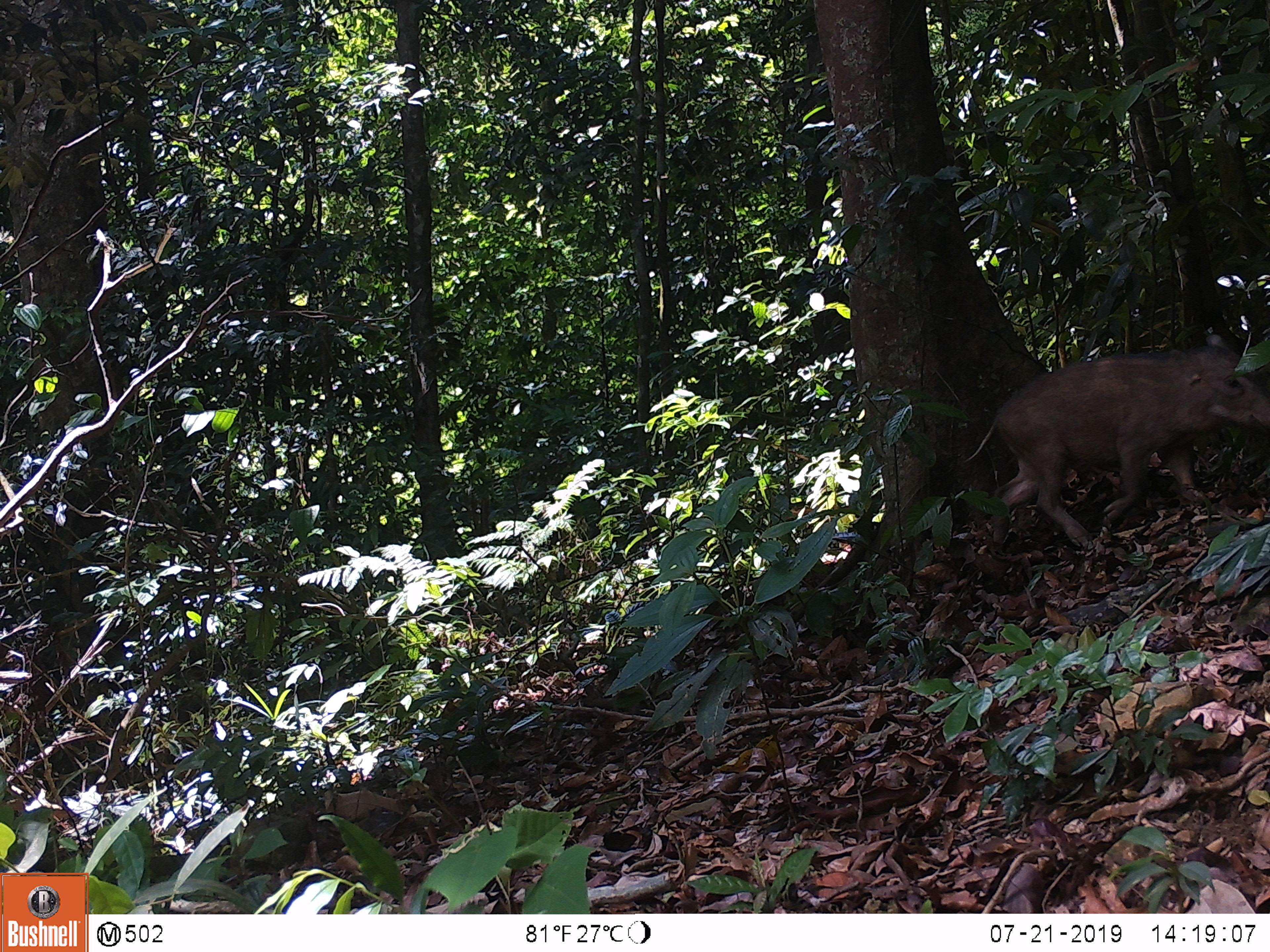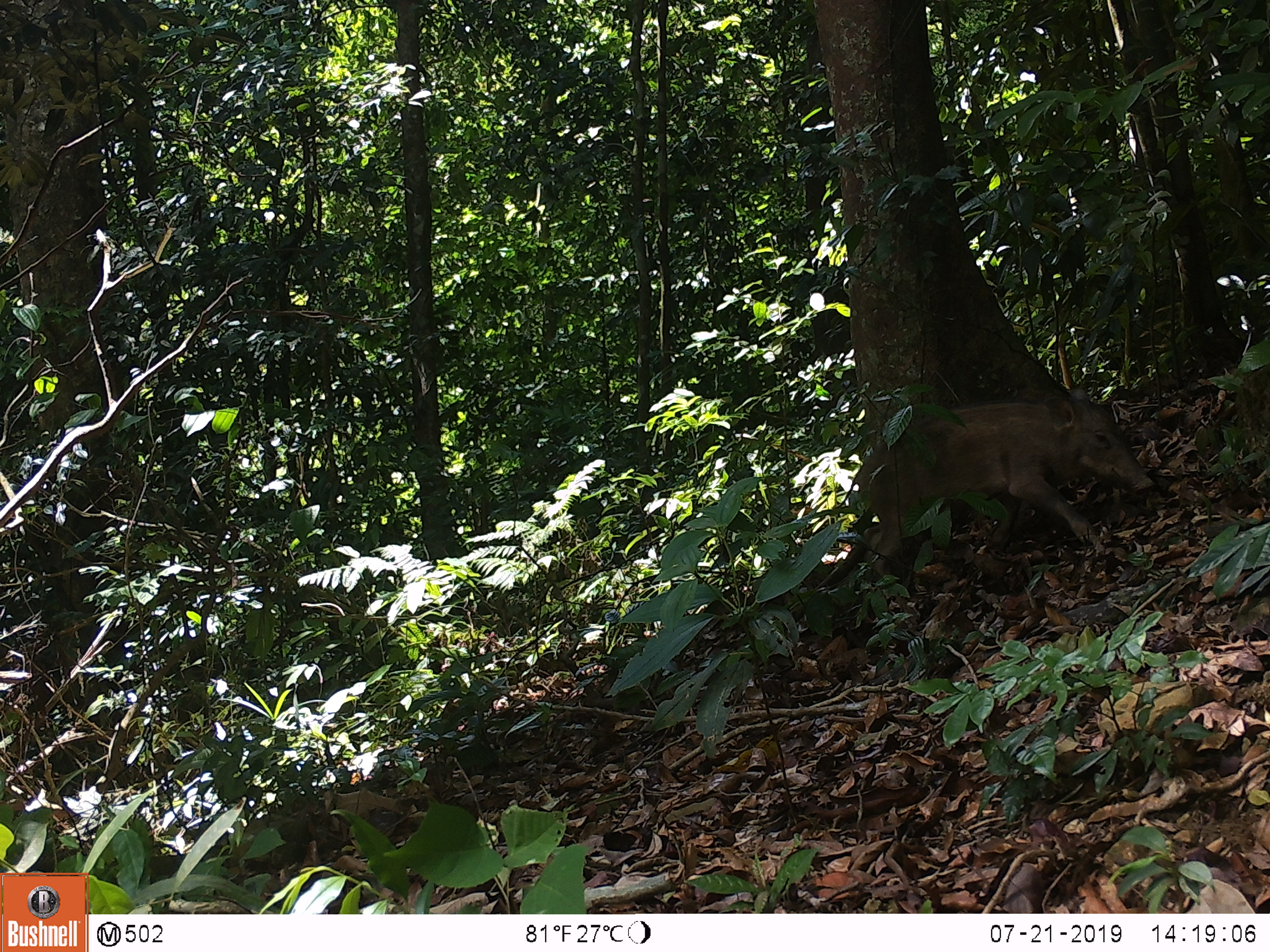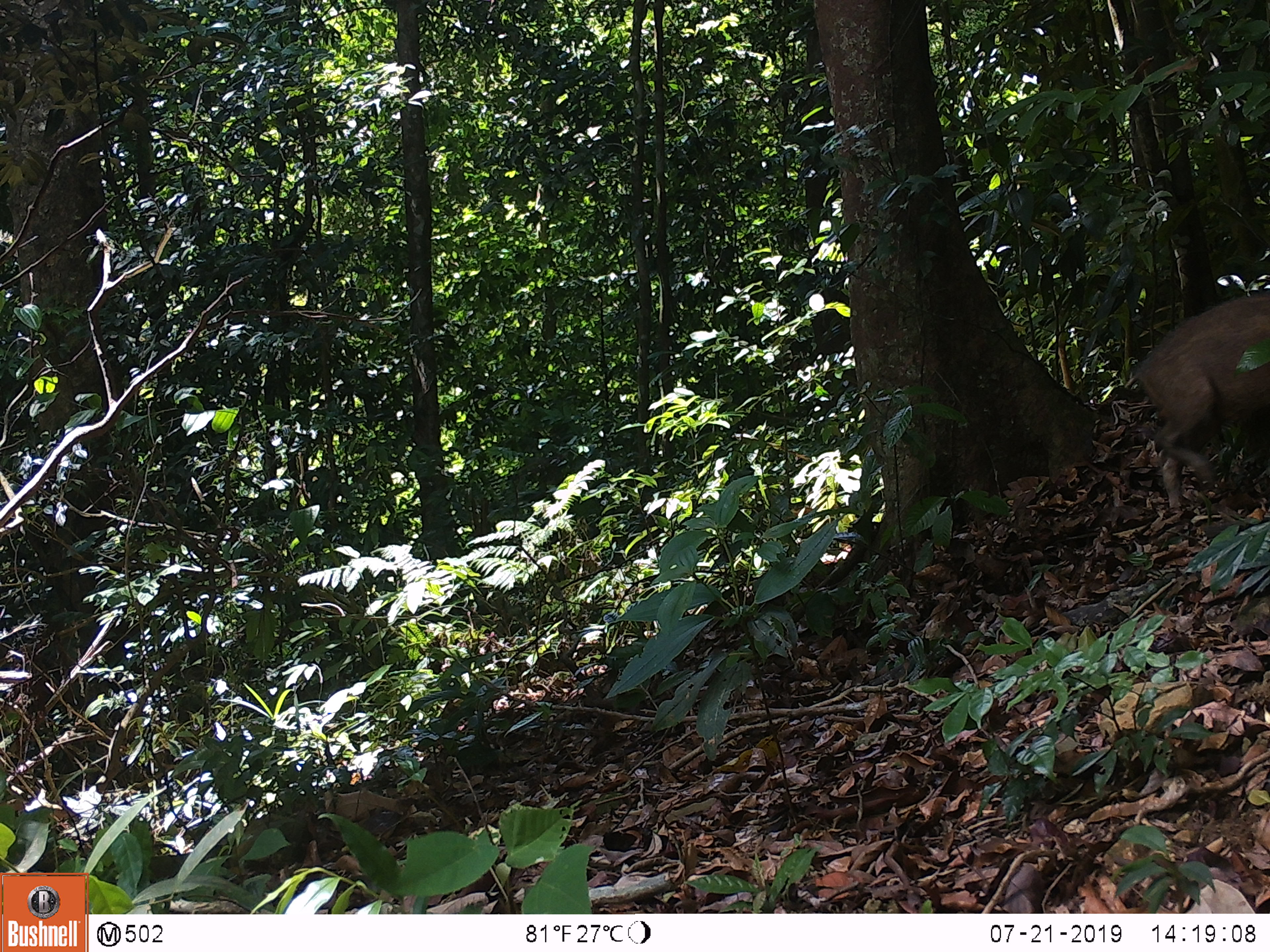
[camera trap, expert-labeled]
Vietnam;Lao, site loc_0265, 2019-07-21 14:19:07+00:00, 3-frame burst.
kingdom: Animalia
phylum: Chordata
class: Mammalia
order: Artiodactyla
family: Suidae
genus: Sus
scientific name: Sus scrofa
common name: eurasian wild pig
Eurasian wild pig (Sus scrofa). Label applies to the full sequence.